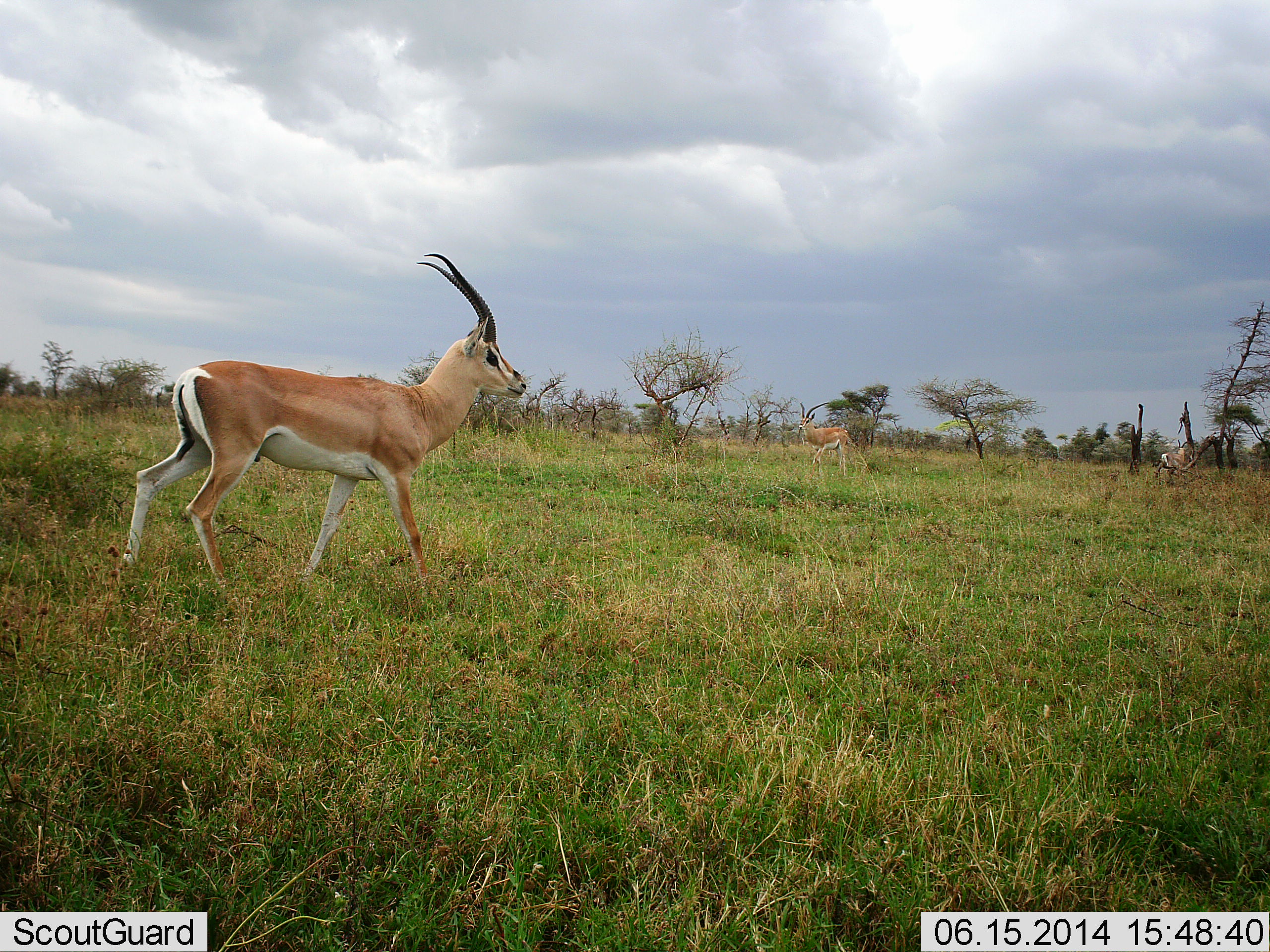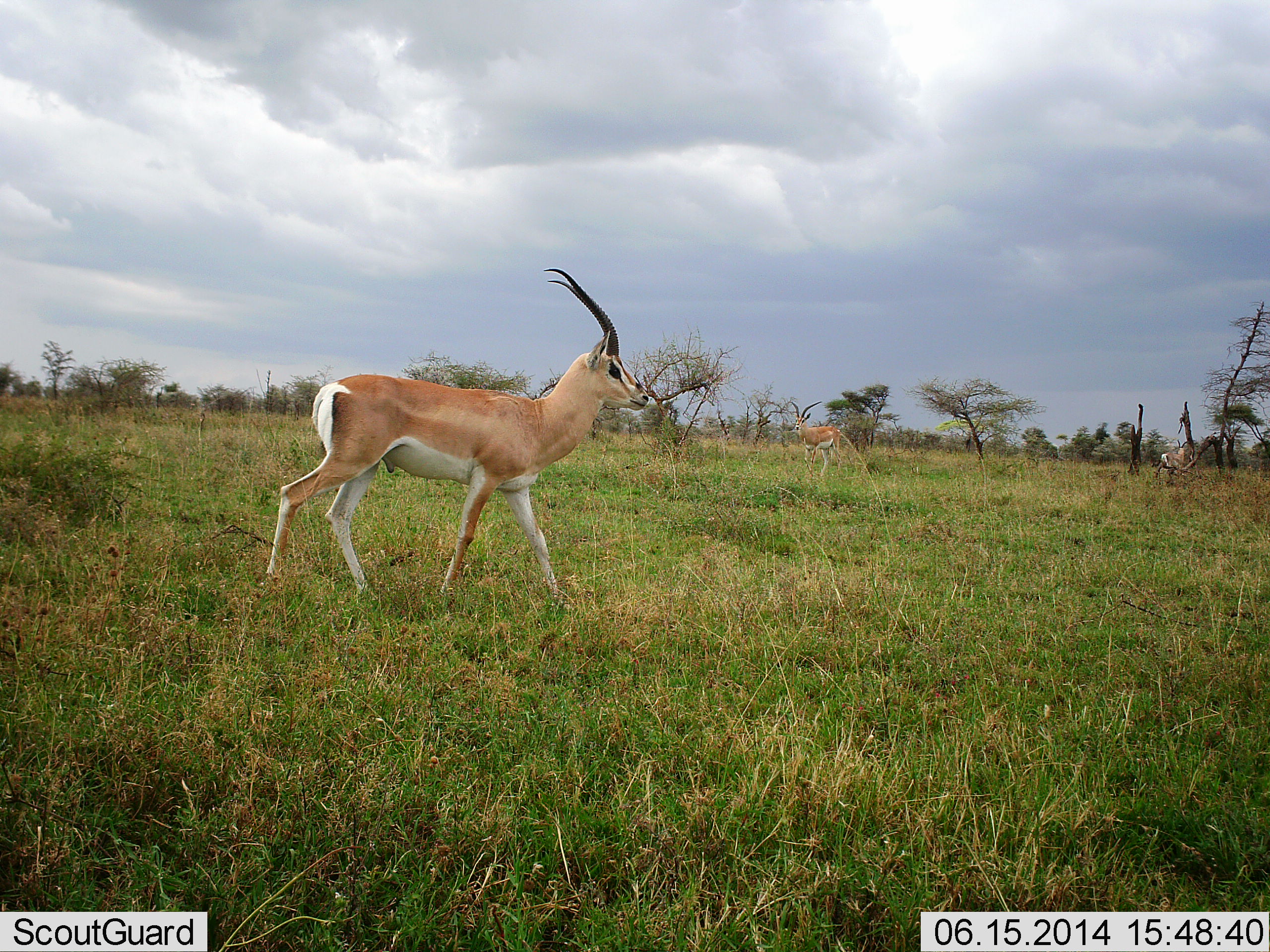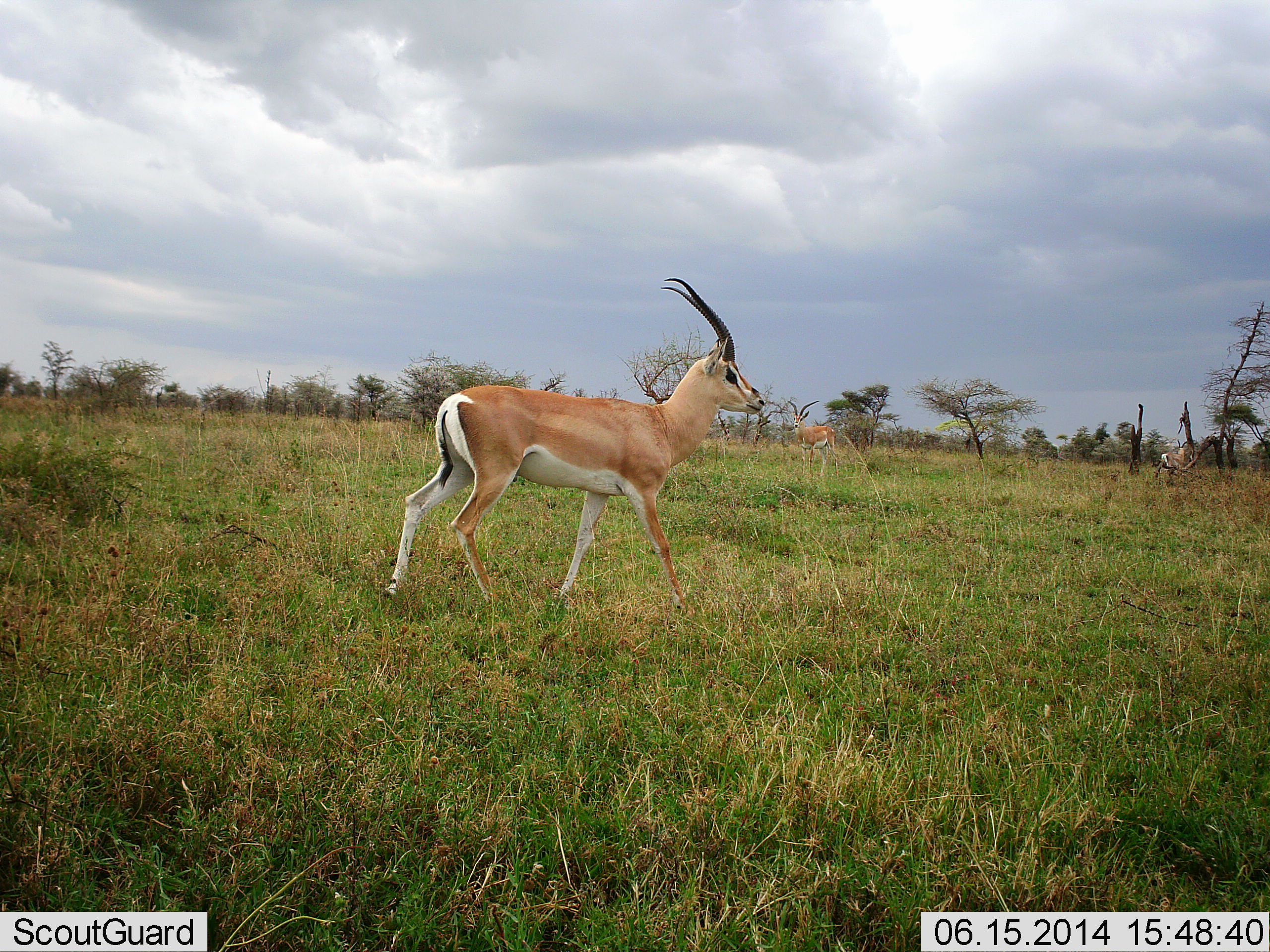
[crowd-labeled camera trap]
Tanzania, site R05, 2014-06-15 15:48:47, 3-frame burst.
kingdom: Animalia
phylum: Chordata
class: Mammalia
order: Artiodactyla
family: Bovidae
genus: Nanger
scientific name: Nanger granti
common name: grant's gazelle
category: gazellegrants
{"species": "gazellegrants (grant's gazelle) (Nanger granti)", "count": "2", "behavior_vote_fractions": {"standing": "10%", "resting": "0%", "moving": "90%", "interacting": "0%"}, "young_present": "0%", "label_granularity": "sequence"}